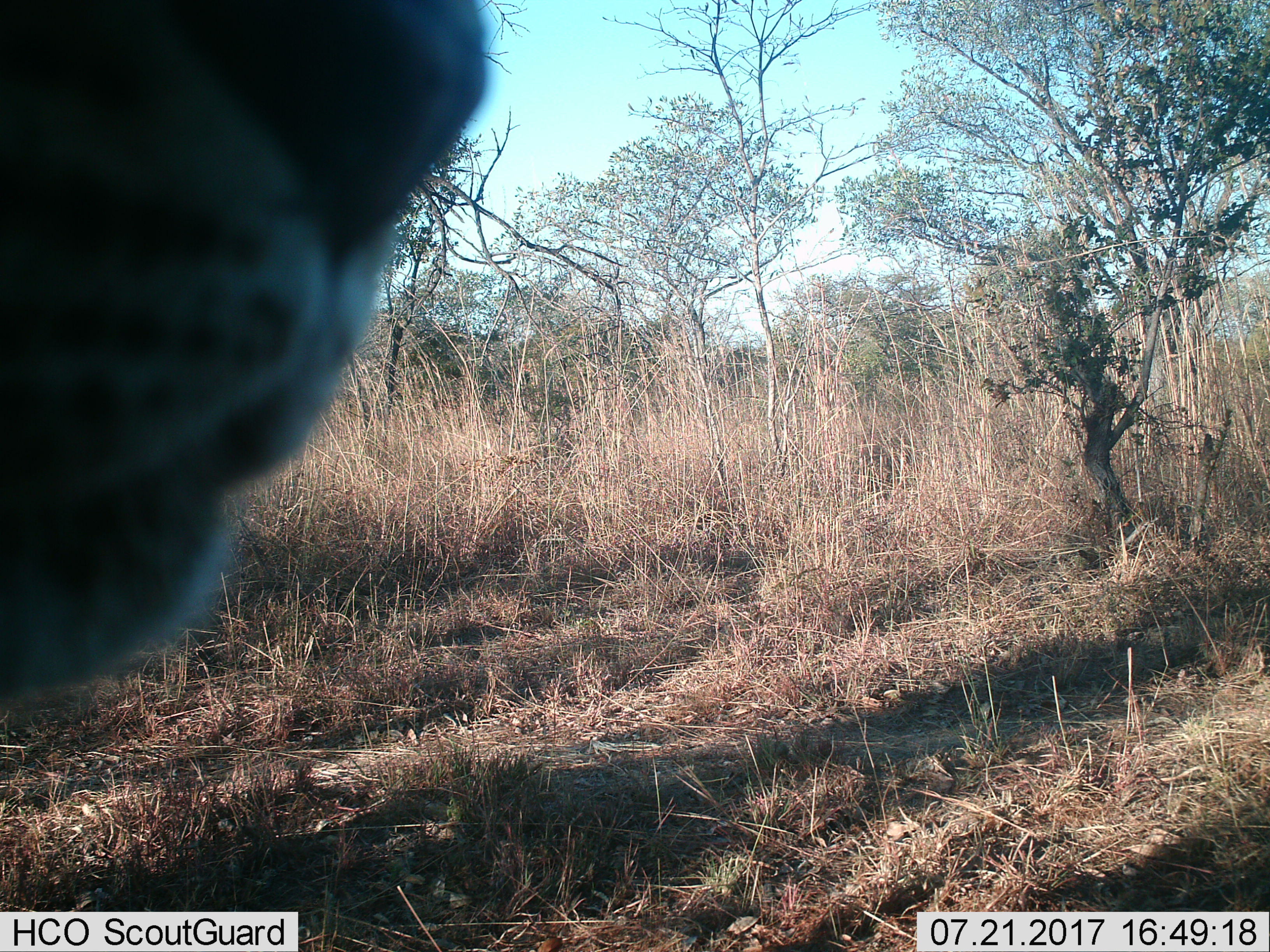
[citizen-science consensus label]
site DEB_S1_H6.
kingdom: Animalia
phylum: Chordata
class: Mammalia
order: Carnivora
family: Felidae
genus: Panthera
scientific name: Panthera pardus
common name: leopard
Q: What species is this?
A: Leopard (Panthera pardus).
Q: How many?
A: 1.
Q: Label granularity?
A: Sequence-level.